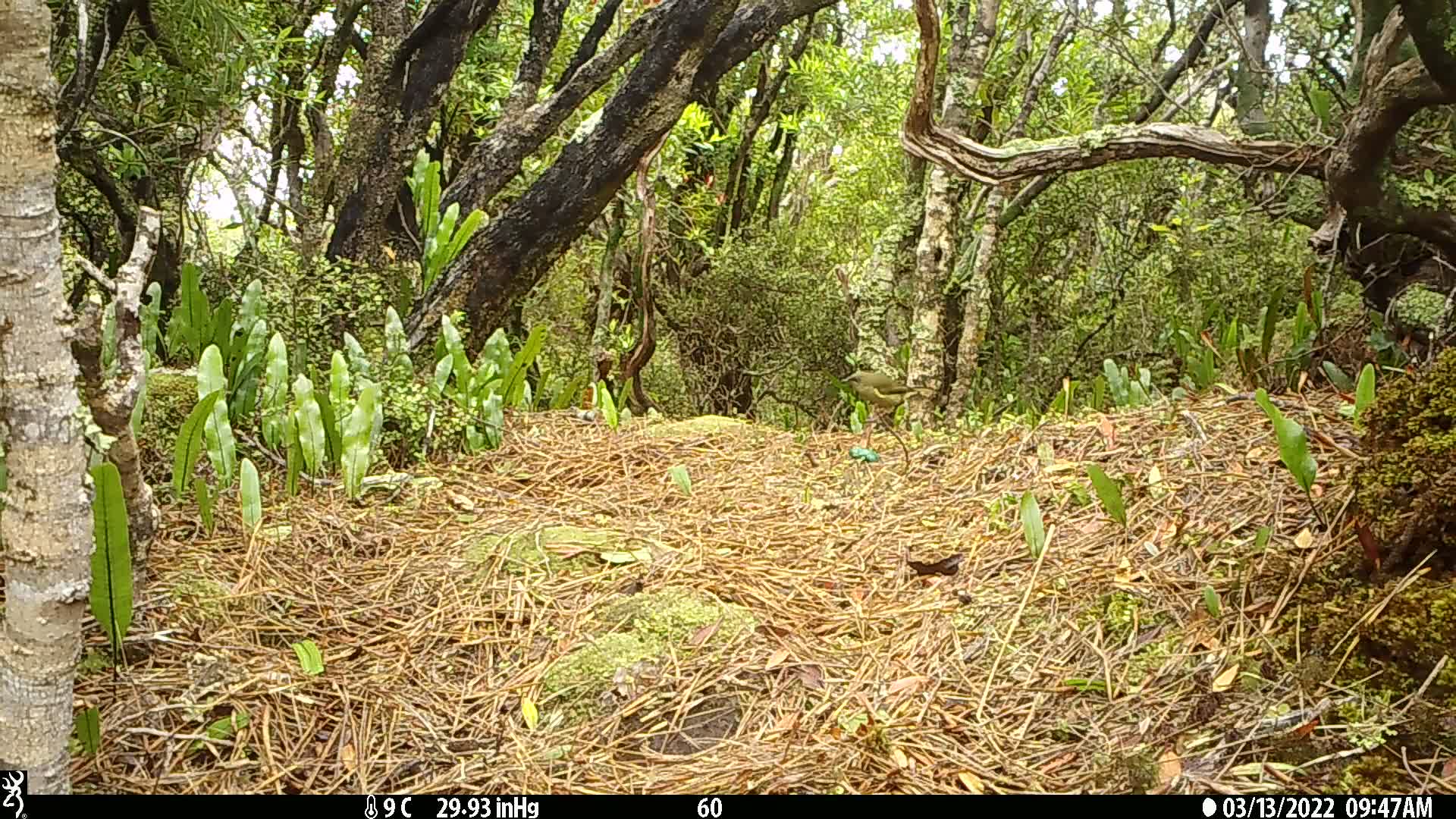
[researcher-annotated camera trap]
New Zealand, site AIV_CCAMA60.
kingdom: Animalia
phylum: Chordata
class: Aves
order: Passeriformes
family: Meliphagidae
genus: Anthornis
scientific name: Anthornis melanura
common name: new zealand bellbird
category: bellbird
Bellbird (new zealand bellbird) (Anthornis melanura).